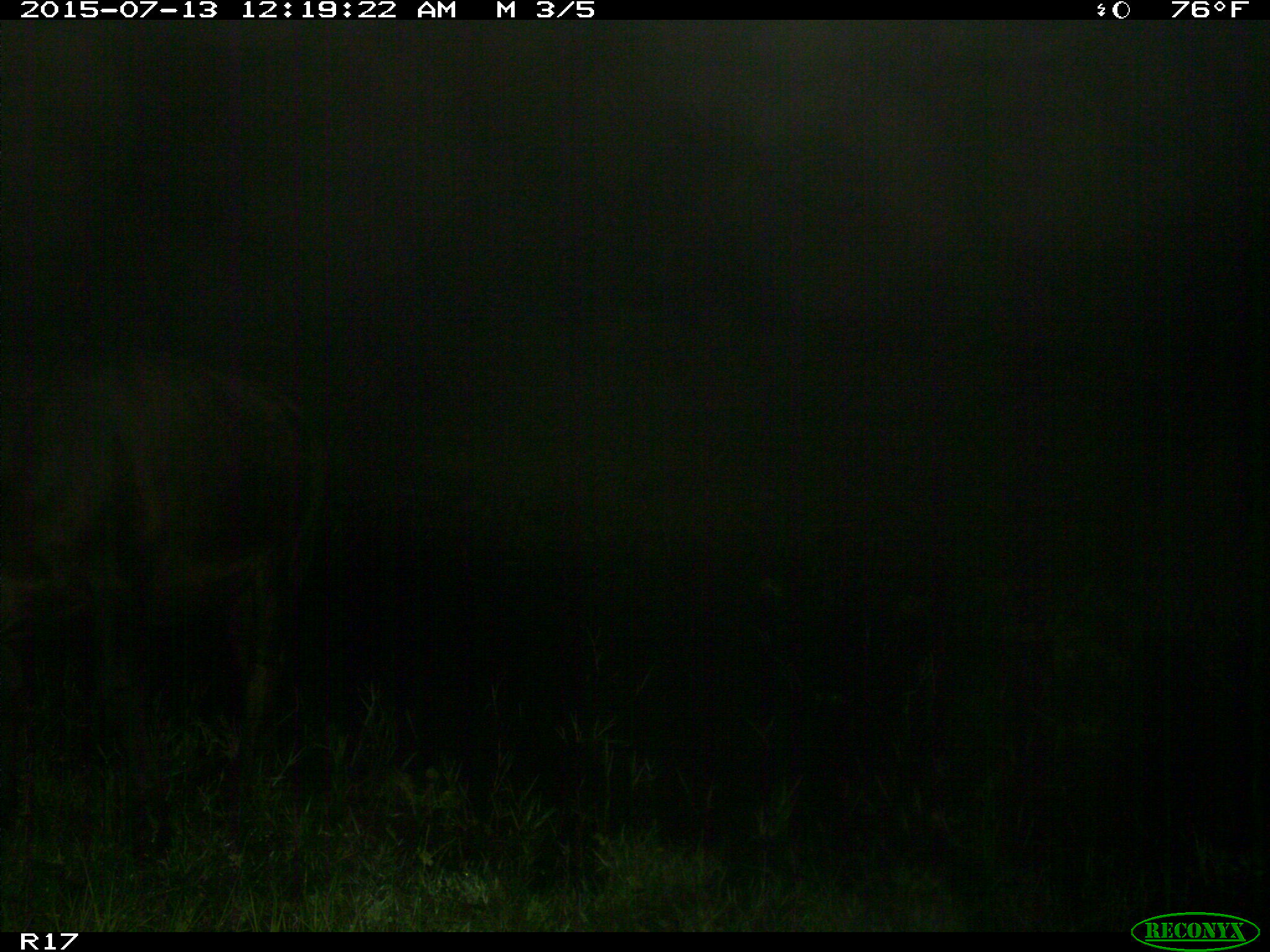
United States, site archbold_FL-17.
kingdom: Animalia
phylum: Chordata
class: Mammalia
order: Artiodactyla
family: Bovidae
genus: Bos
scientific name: Bos taurus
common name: domestic cow